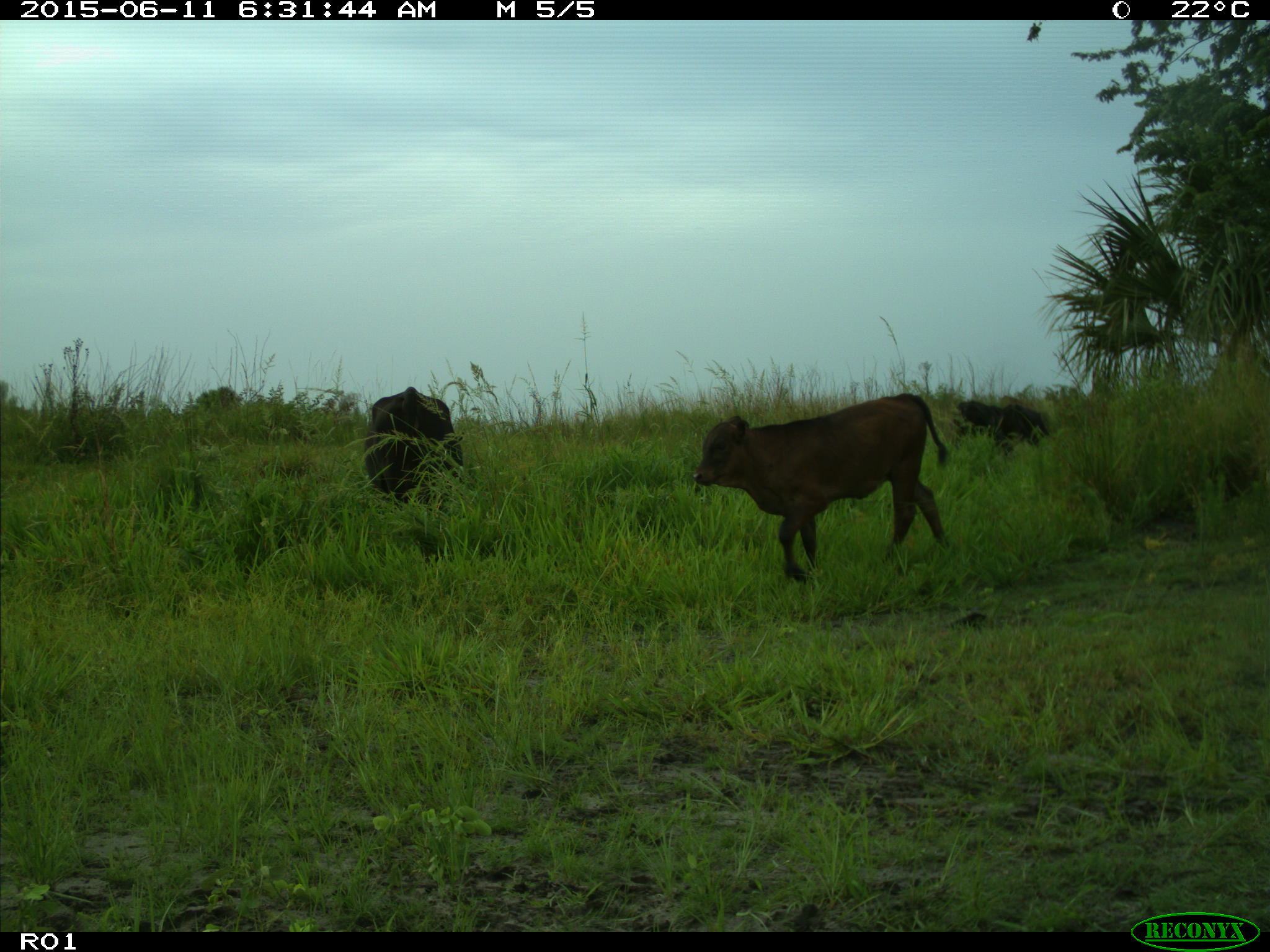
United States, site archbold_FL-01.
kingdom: Animalia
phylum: Chordata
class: Mammalia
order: Artiodactyla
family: Bovidae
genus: Bos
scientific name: Bos taurus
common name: domestic cow